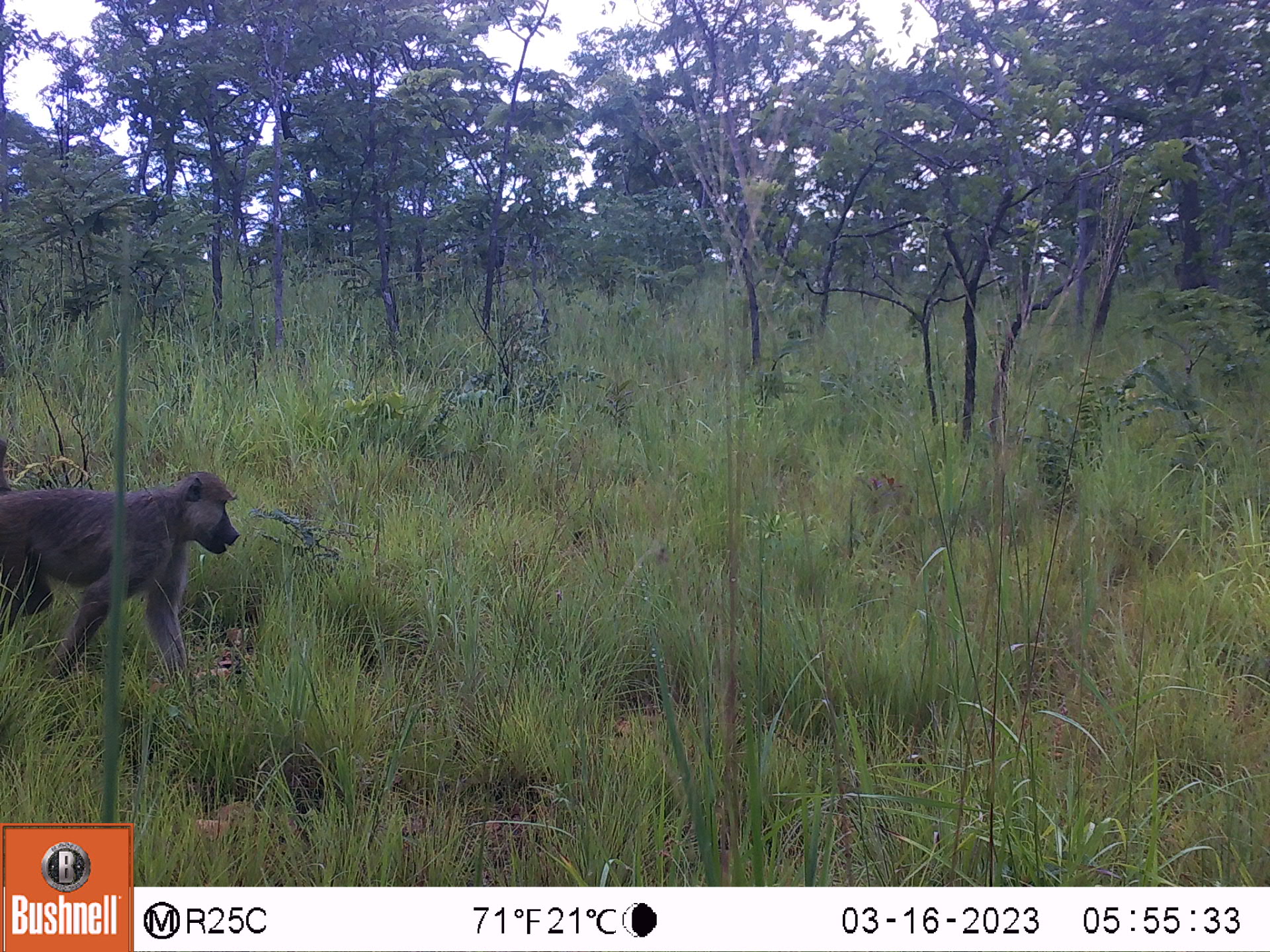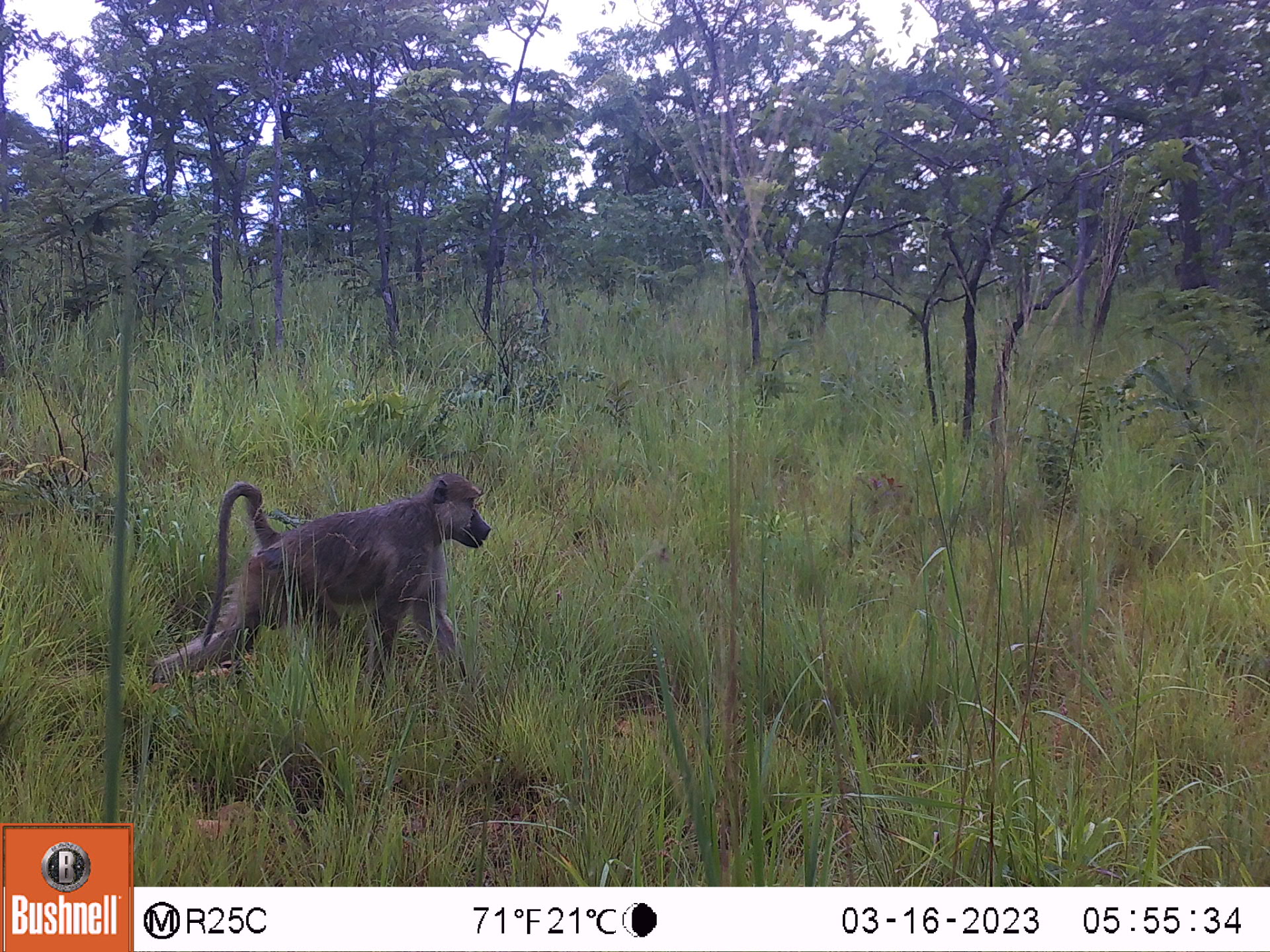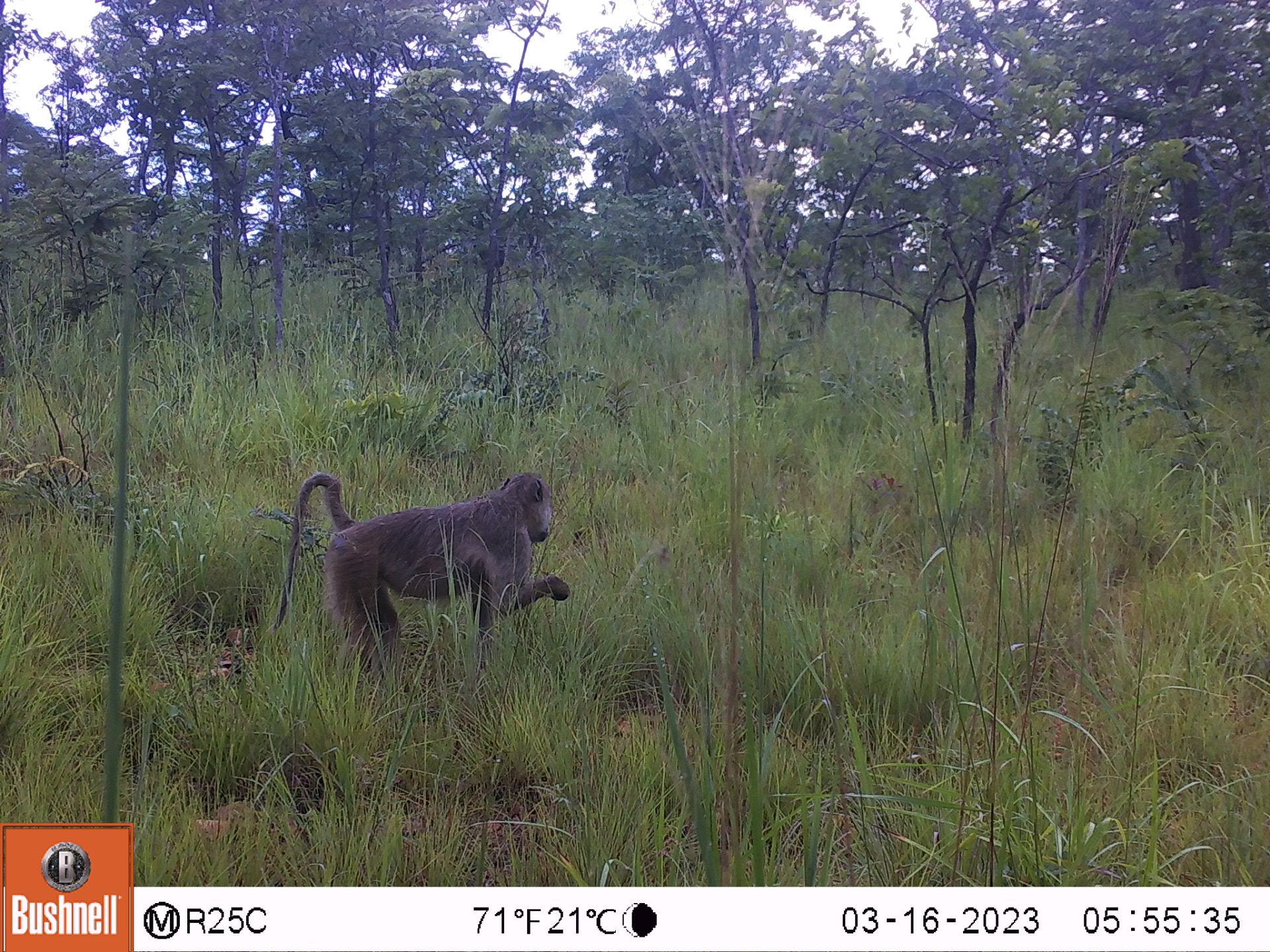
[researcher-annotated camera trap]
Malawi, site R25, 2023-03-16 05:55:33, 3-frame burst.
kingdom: Animalia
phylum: Chordata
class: Mammalia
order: Primates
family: Cercopithecidae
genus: Papio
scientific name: Papio cynocephalus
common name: yellow baboon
Yellow baboon (Papio cynocephalus), count 1.